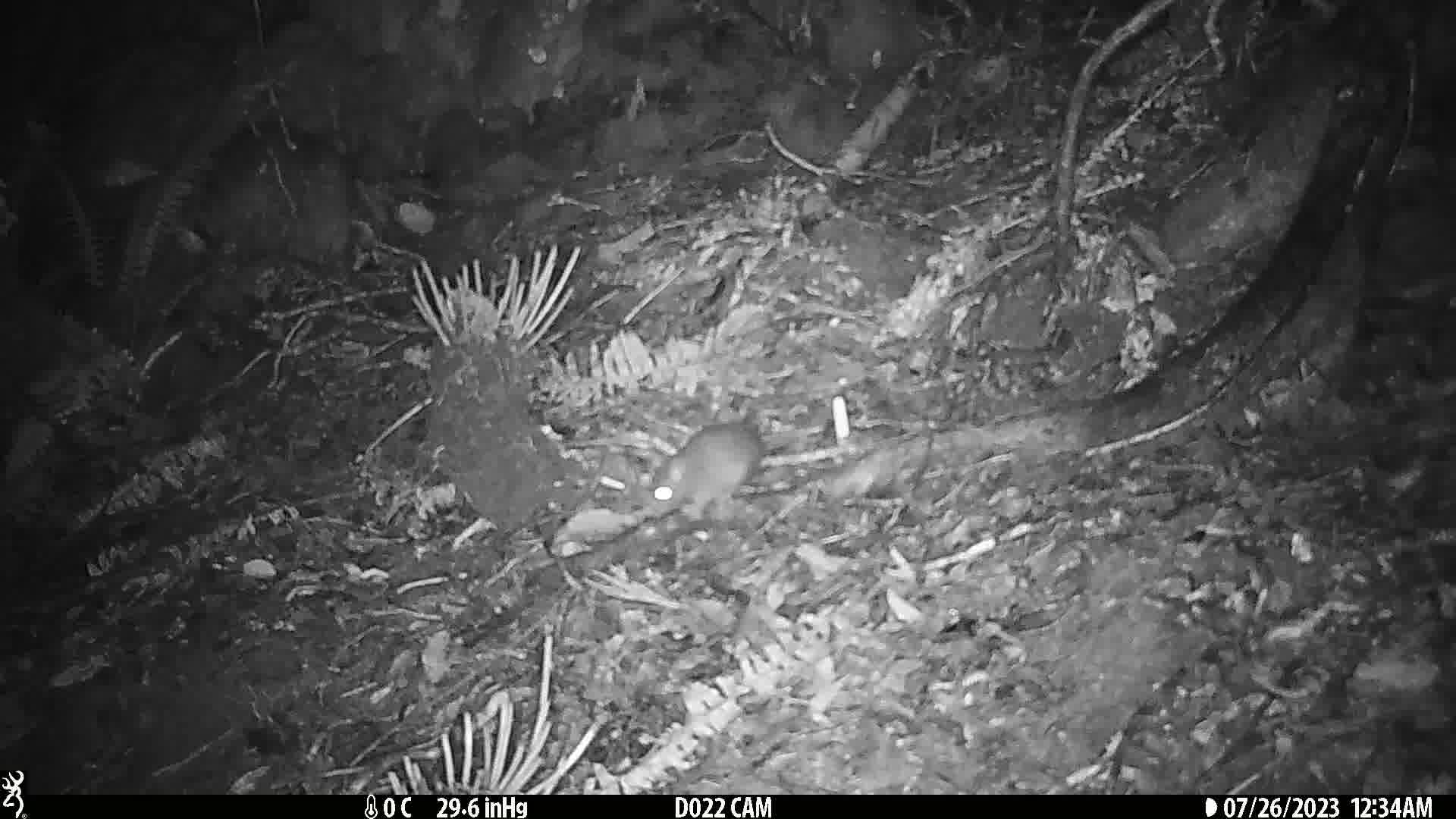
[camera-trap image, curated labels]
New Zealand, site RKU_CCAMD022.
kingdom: Animalia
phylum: Chordata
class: Mammalia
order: Rodentia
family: Muridae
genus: Rattus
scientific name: Rattus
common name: rat